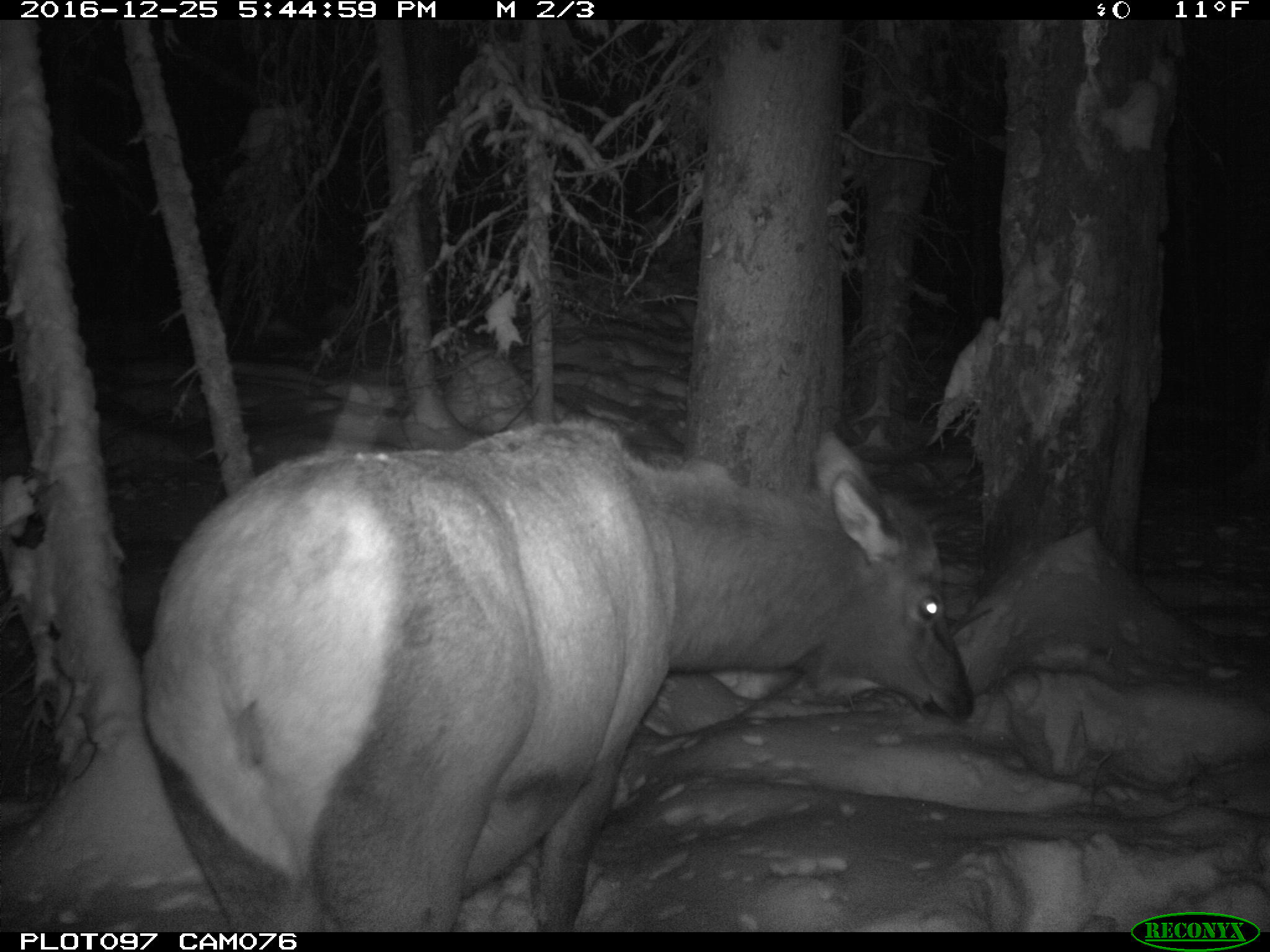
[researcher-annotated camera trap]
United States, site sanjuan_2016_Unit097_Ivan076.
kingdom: Animalia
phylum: Chordata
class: Mammalia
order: Artiodactyla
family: Cervidae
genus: Cervus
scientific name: Cervus elaphus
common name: red deer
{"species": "Cervus elaphus (red deer)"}